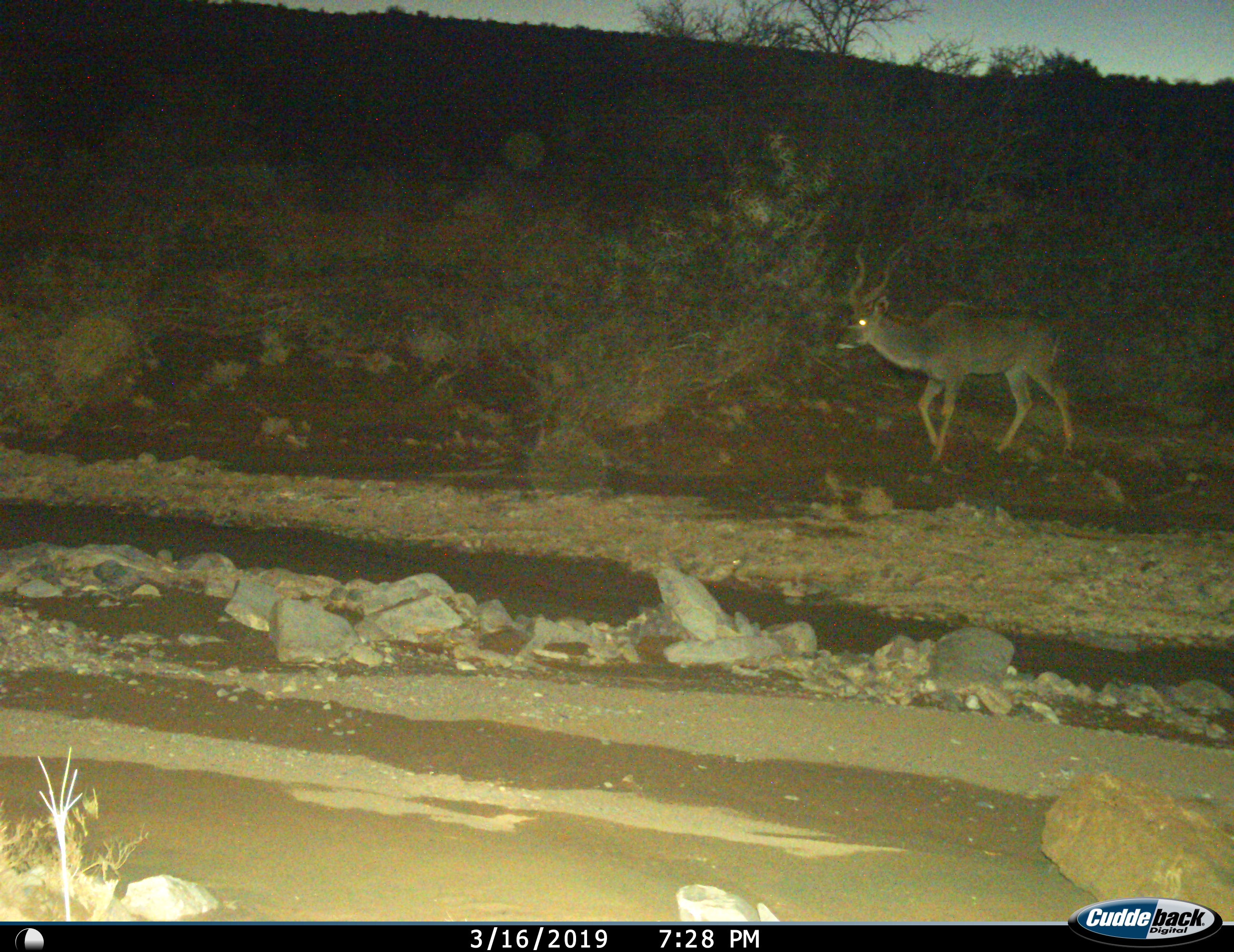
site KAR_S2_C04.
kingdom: Animalia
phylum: Chordata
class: Mammalia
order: Artiodactyla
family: Bovidae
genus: Tragelaphus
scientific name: Tragelaphus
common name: kudu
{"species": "kudu (Tragelaphus)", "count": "1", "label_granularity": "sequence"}